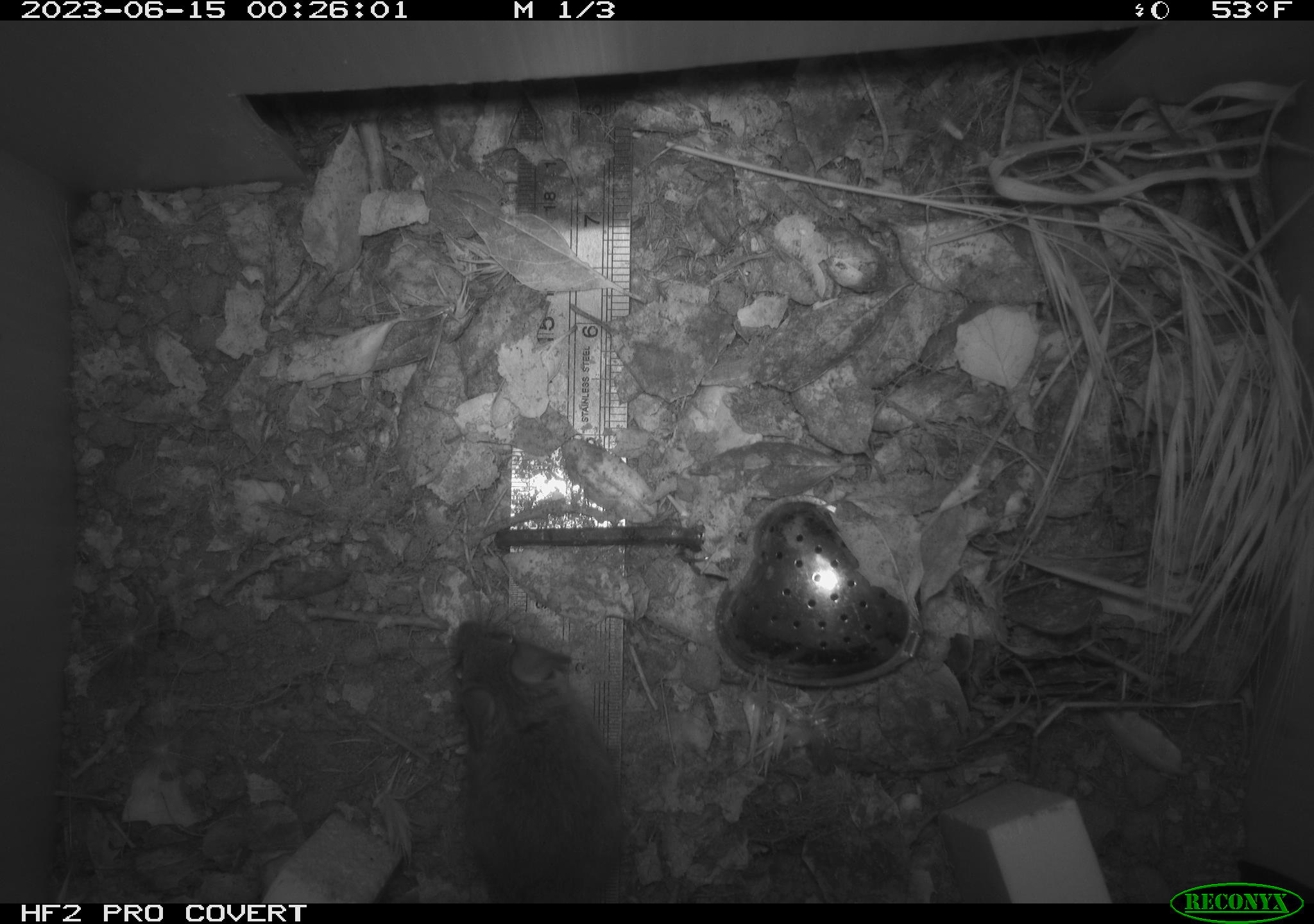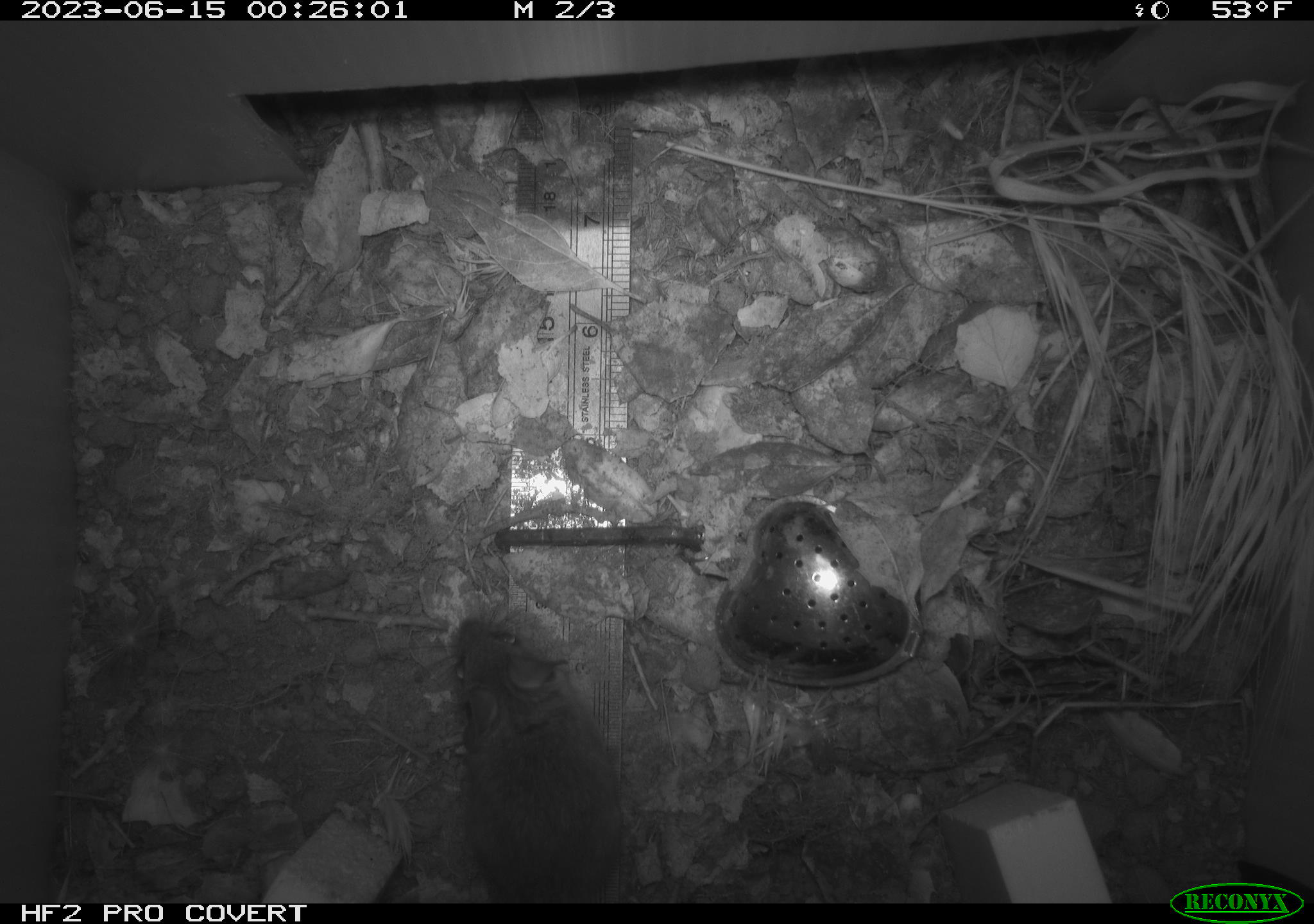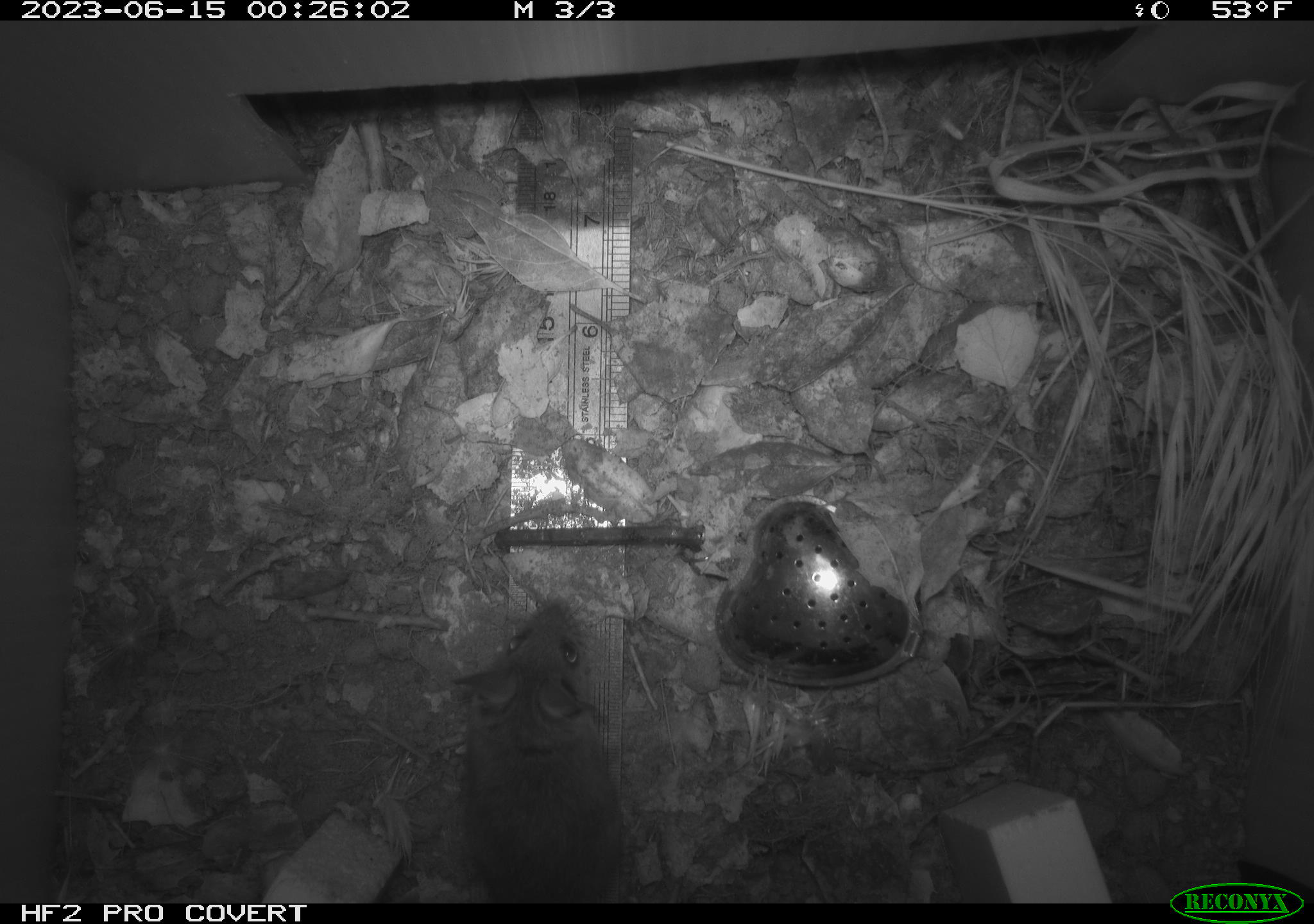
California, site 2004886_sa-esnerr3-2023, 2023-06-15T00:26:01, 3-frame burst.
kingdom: Animalia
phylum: Chordata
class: Mammalia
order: Rodentia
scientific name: Rodentia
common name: mouse species